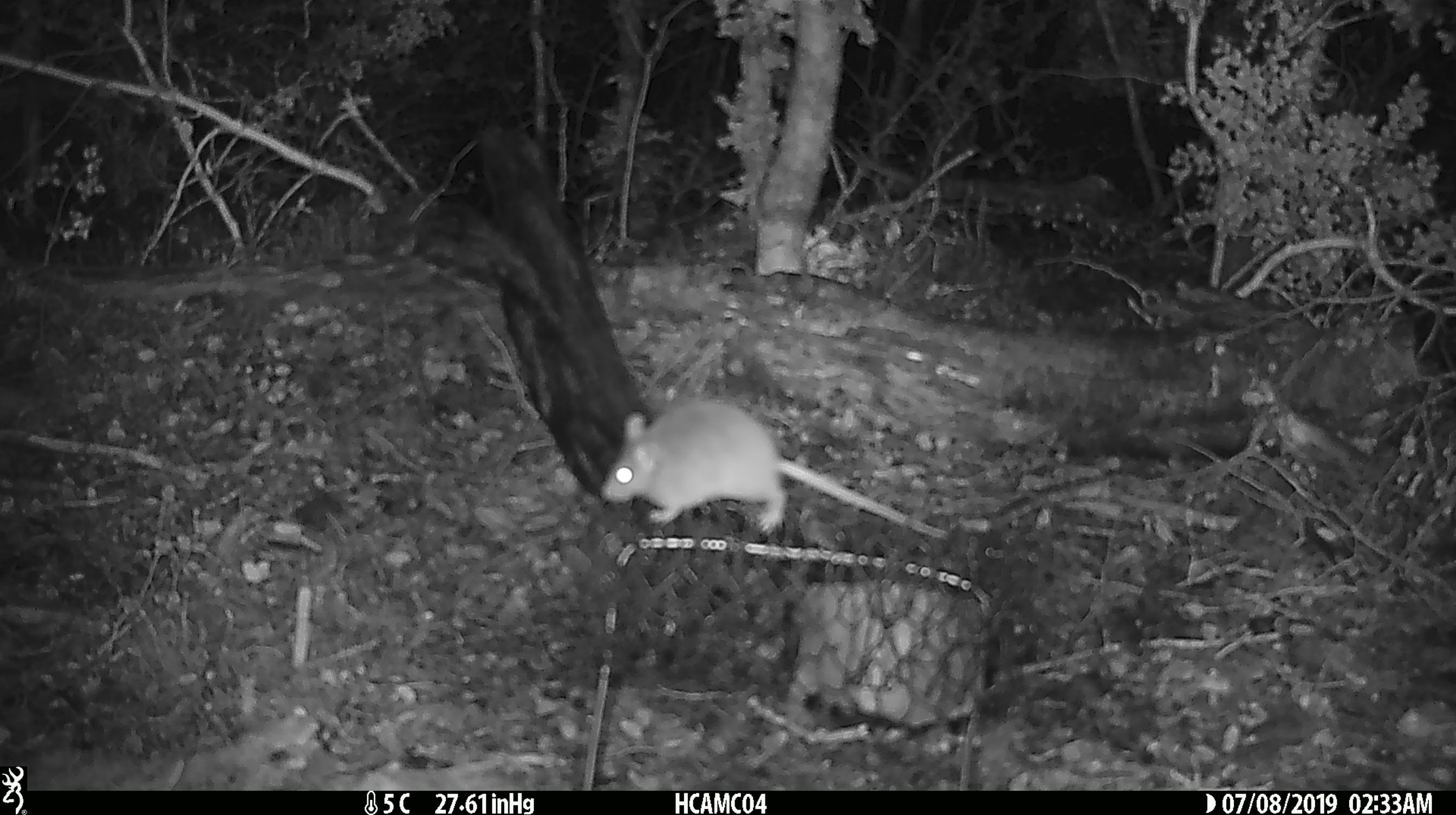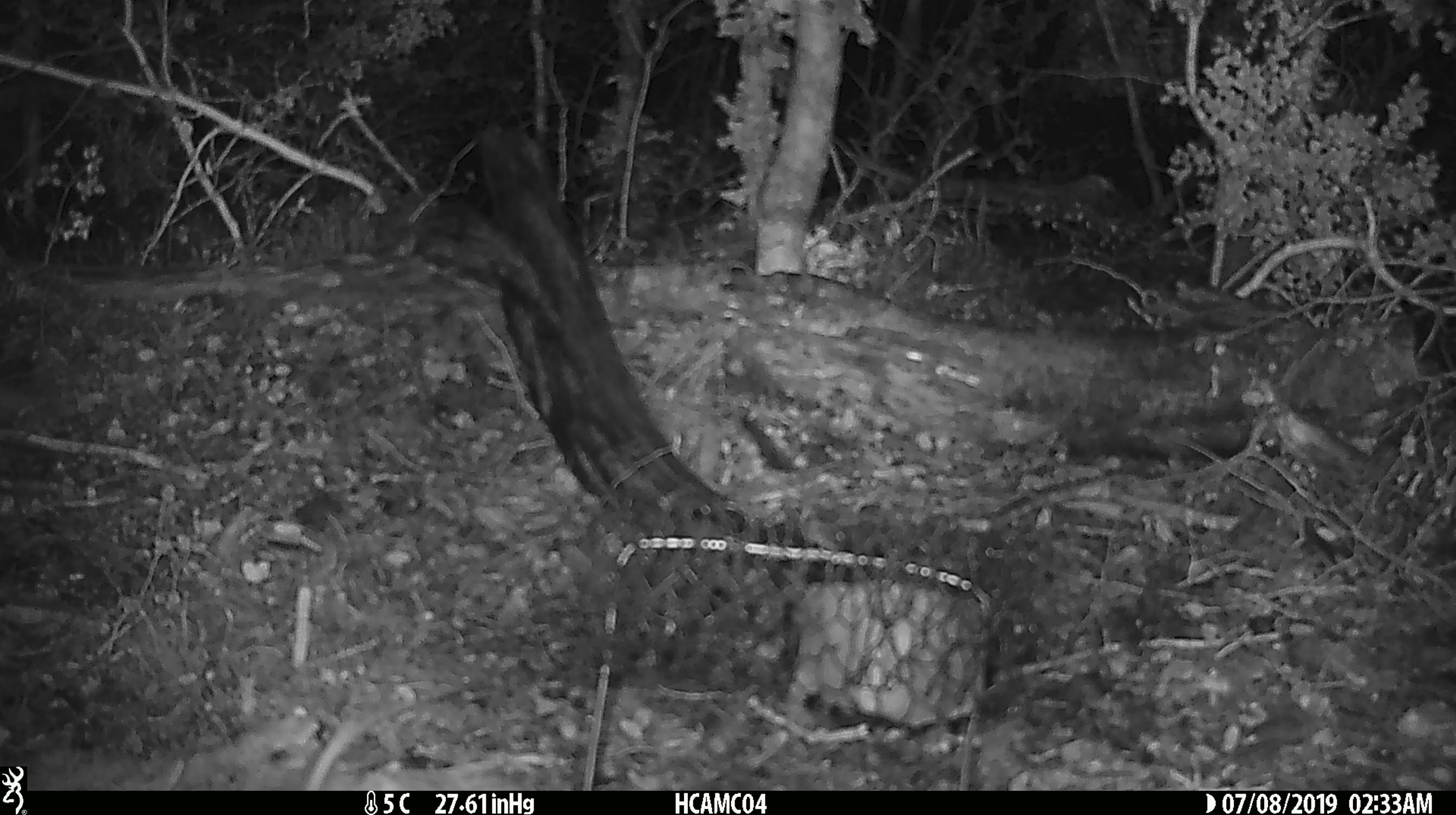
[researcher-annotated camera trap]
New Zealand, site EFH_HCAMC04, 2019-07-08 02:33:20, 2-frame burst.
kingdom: Animalia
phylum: Chordata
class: Mammalia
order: Rodentia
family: Muridae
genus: Mus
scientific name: Mus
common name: mouse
Mouse (Mus).